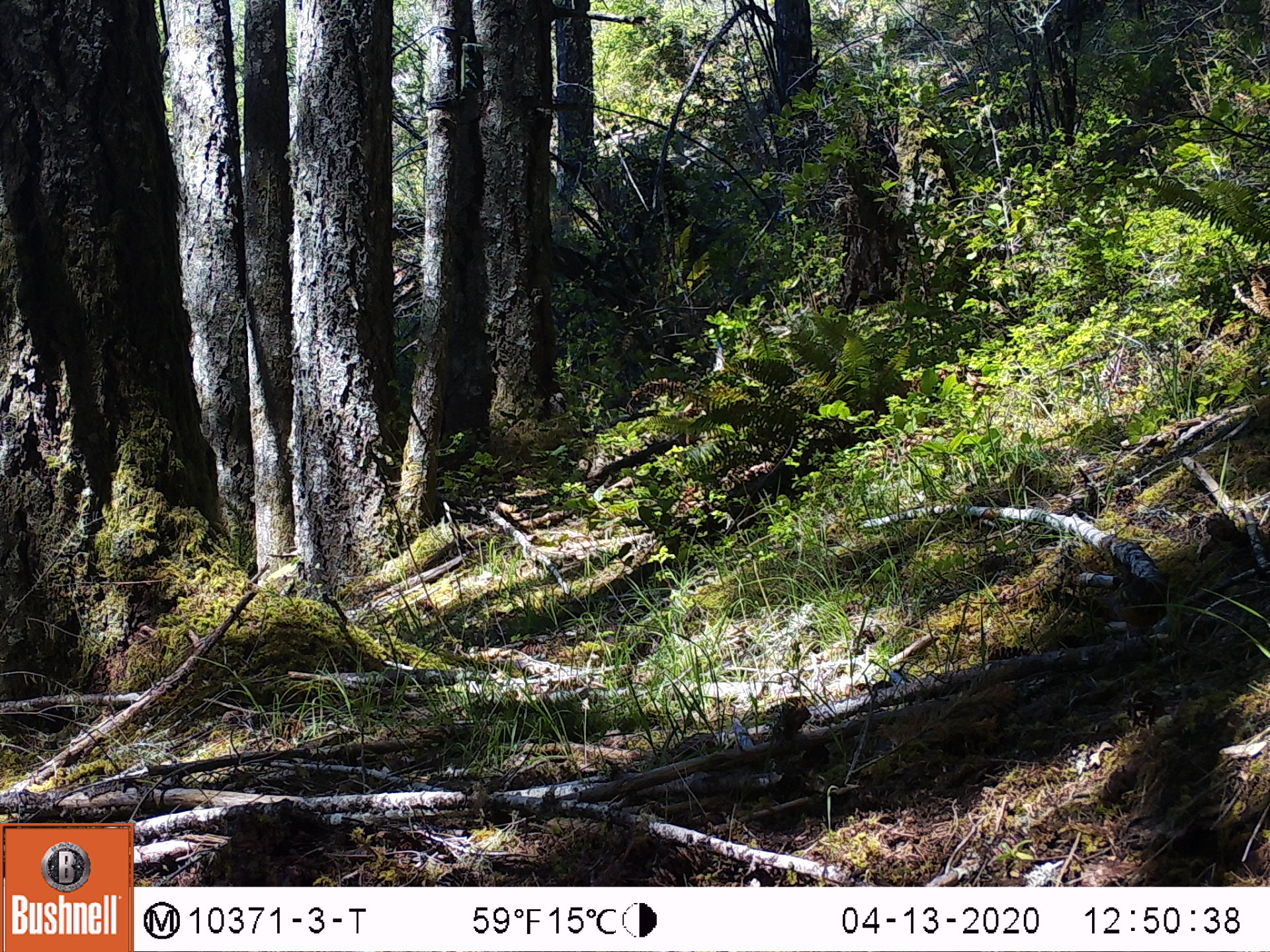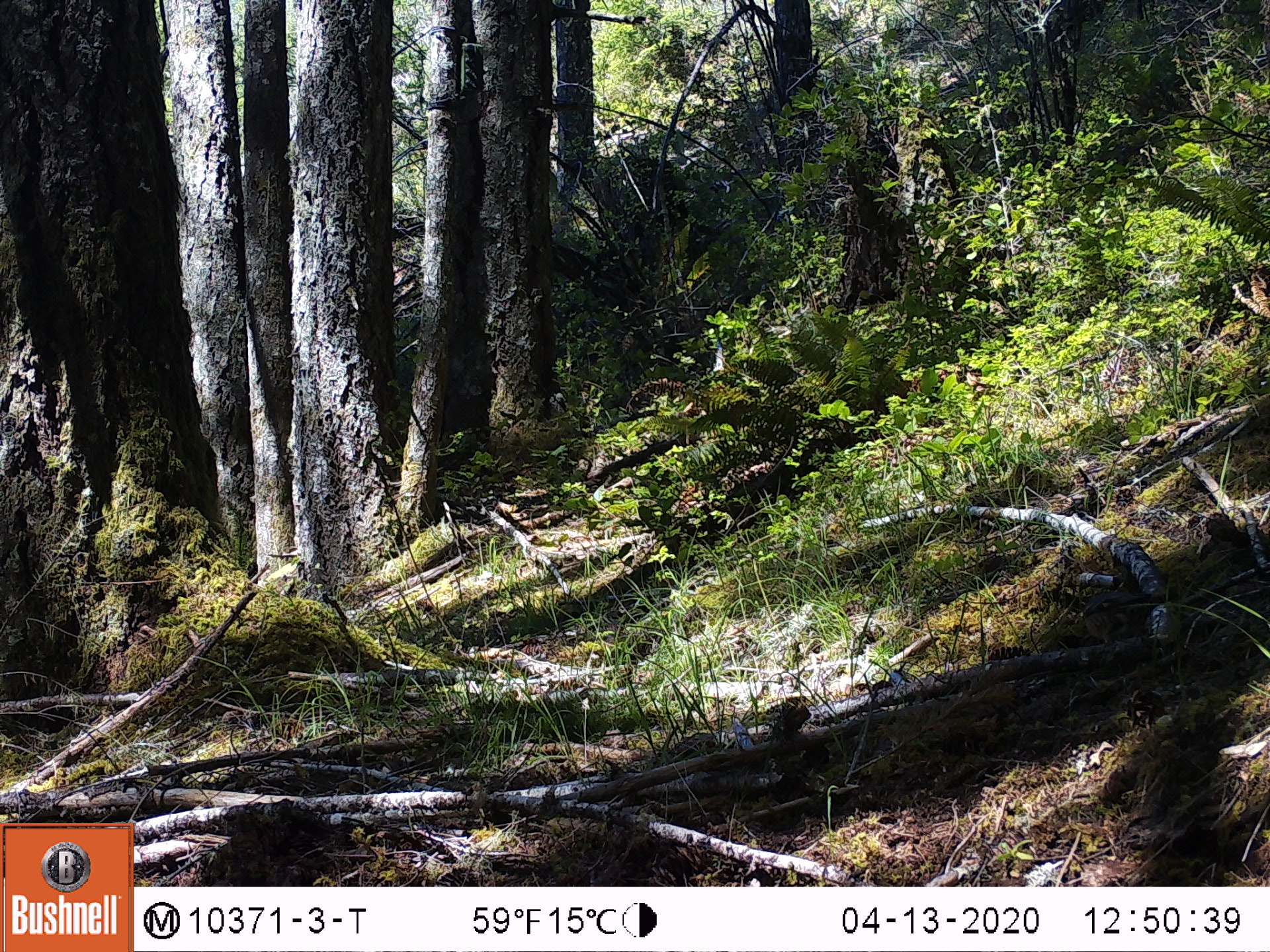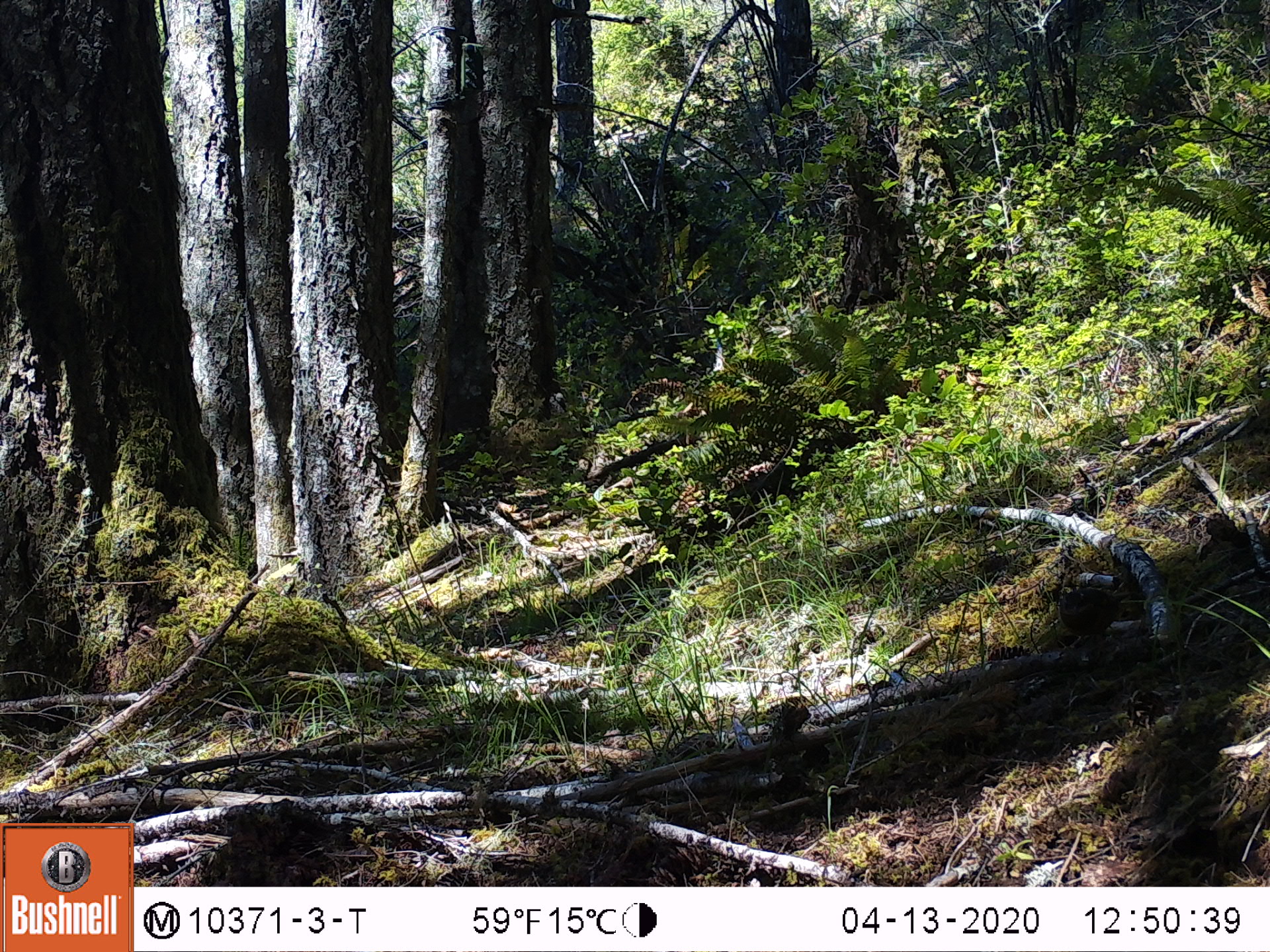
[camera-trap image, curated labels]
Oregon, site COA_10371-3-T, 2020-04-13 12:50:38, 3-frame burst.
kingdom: Animalia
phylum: Chordata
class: Aves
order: Passeriformes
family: Turdidae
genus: Ixoreus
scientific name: Ixoreus naevius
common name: varied thrush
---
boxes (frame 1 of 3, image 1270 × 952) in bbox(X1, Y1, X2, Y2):
varied thrush: bbox(1108, 569, 1173, 636)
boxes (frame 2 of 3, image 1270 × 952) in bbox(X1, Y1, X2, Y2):
varied thrush: bbox(1073, 583, 1171, 643)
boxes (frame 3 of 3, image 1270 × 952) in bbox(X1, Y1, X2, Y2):
varied thrush: bbox(1049, 582, 1132, 642)